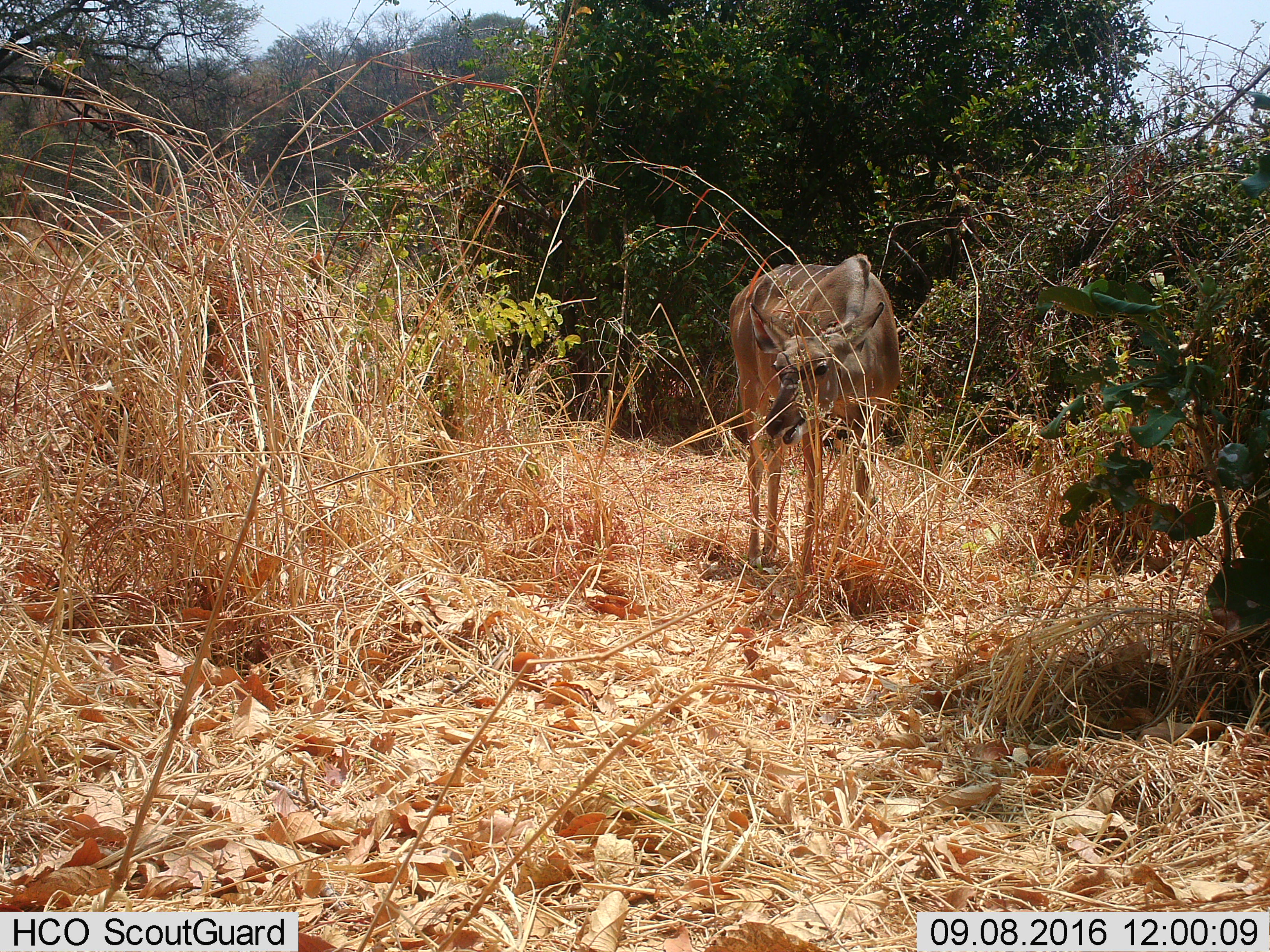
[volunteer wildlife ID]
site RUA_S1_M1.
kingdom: Animalia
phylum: Chordata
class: Mammalia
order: Artiodactyla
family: Bovidae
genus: Tragelaphus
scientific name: Tragelaphus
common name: kudu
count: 1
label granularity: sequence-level